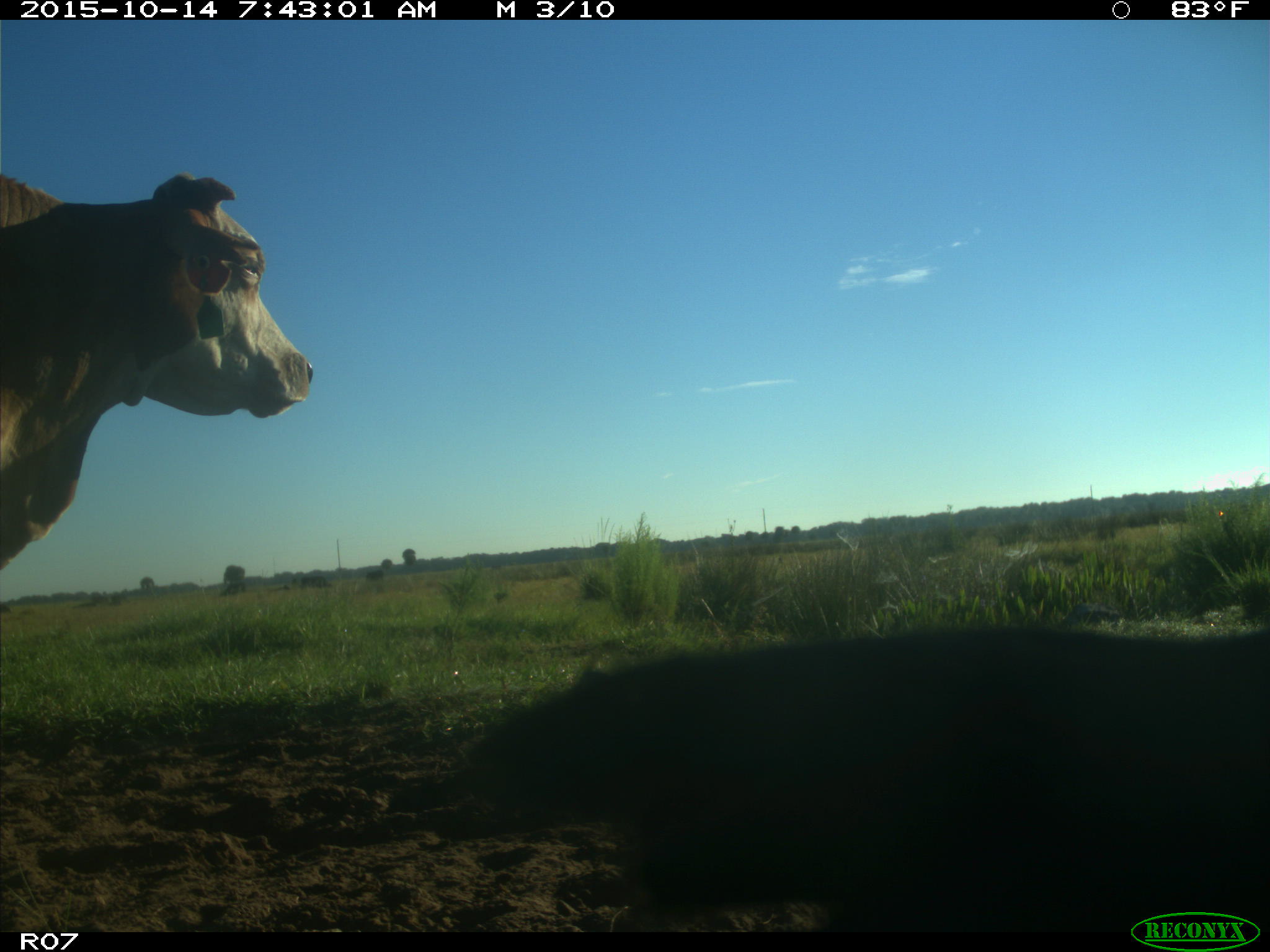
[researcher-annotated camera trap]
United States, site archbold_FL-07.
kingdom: Animalia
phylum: Chordata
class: Mammalia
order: Artiodactyla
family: Bovidae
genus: Bos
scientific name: Bos taurus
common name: domestic cow